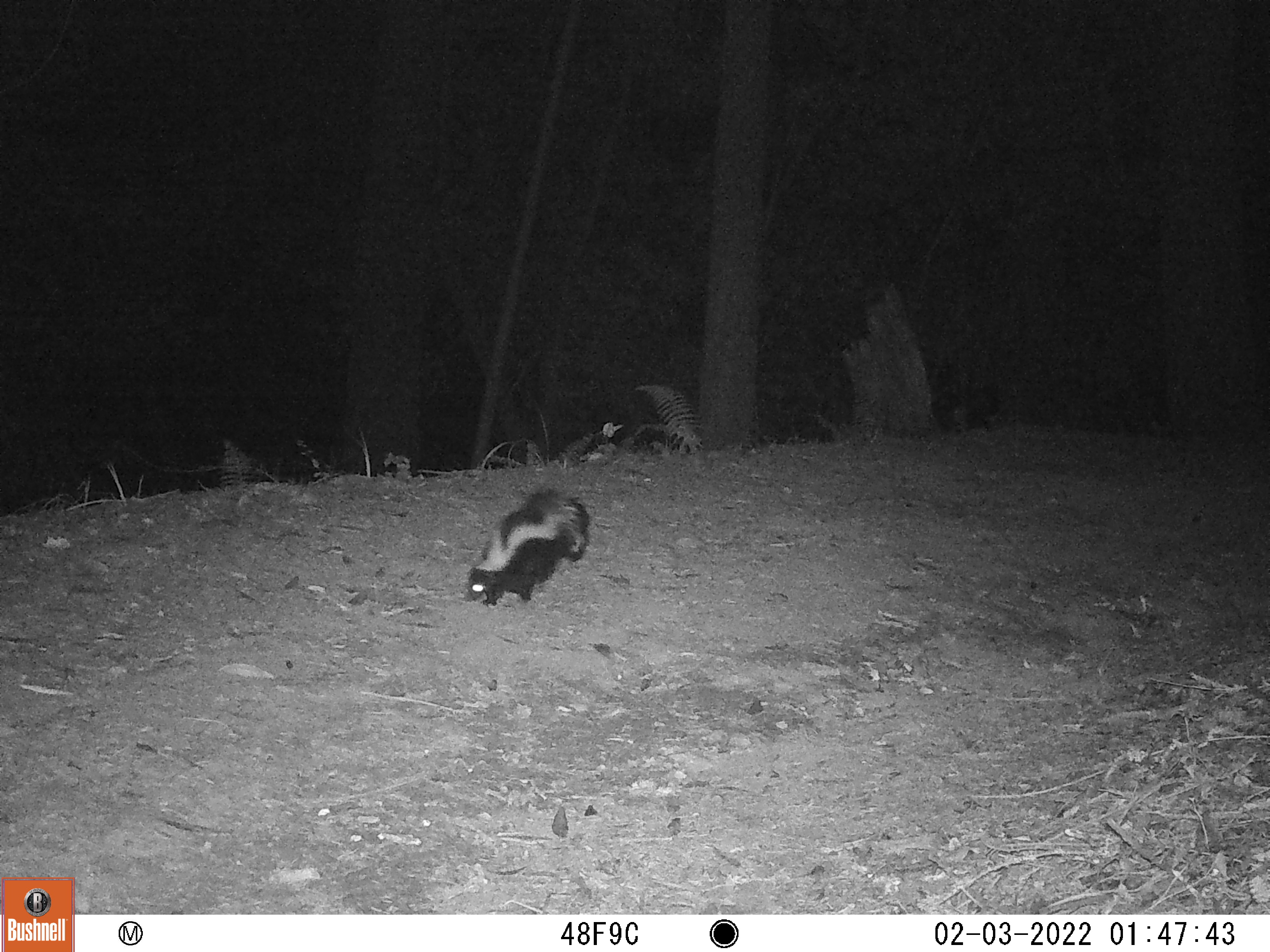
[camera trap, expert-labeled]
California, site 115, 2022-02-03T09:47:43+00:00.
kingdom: Animalia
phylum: Chordata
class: Mammalia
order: Carnivora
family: Mephitidae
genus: Mephitis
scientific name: Mephitis mephitis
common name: striped skunk